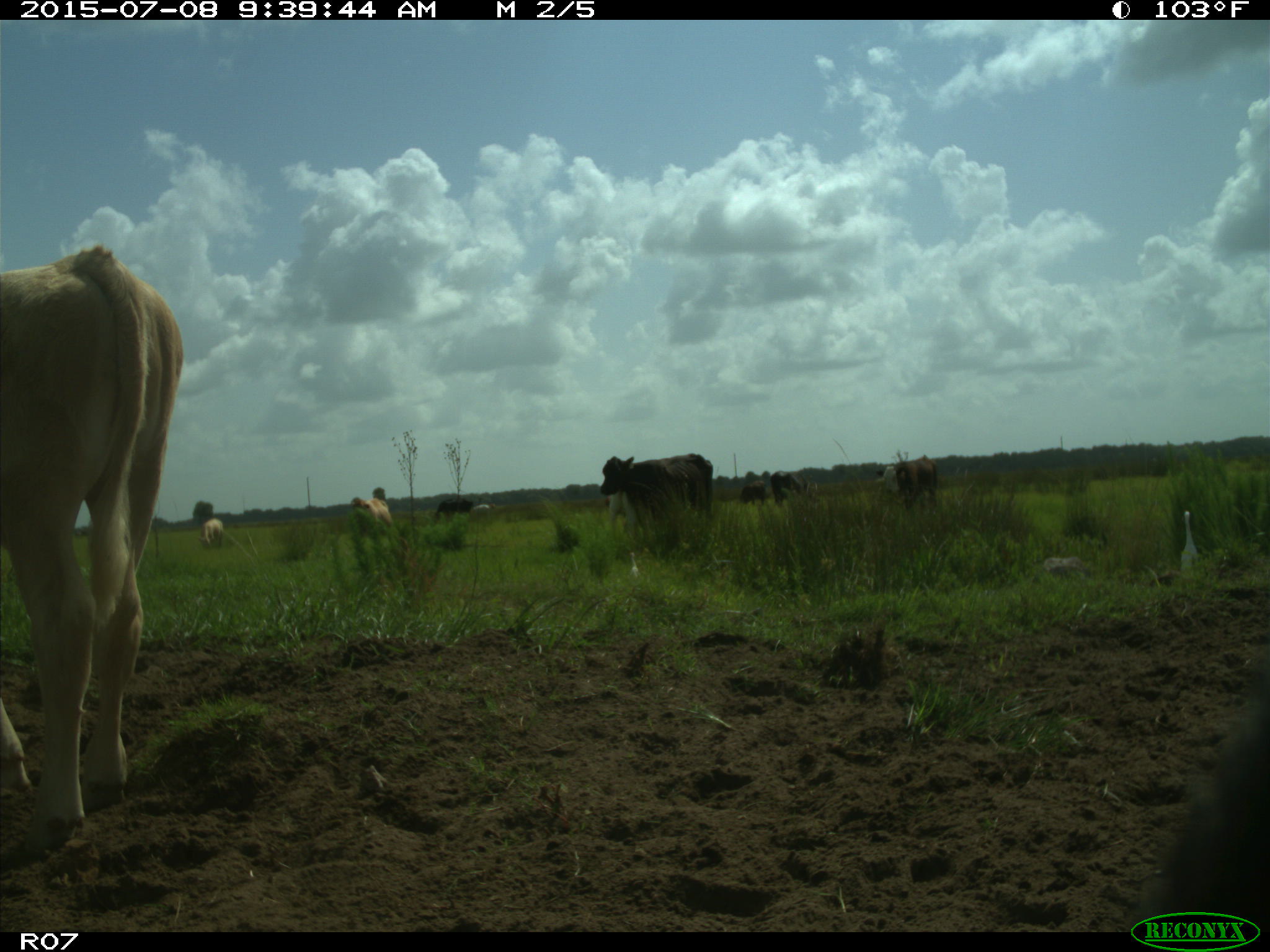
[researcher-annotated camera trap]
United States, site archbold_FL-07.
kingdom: Animalia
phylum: Chordata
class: Mammalia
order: Artiodactyla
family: Bovidae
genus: Bos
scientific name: Bos taurus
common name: domestic cow